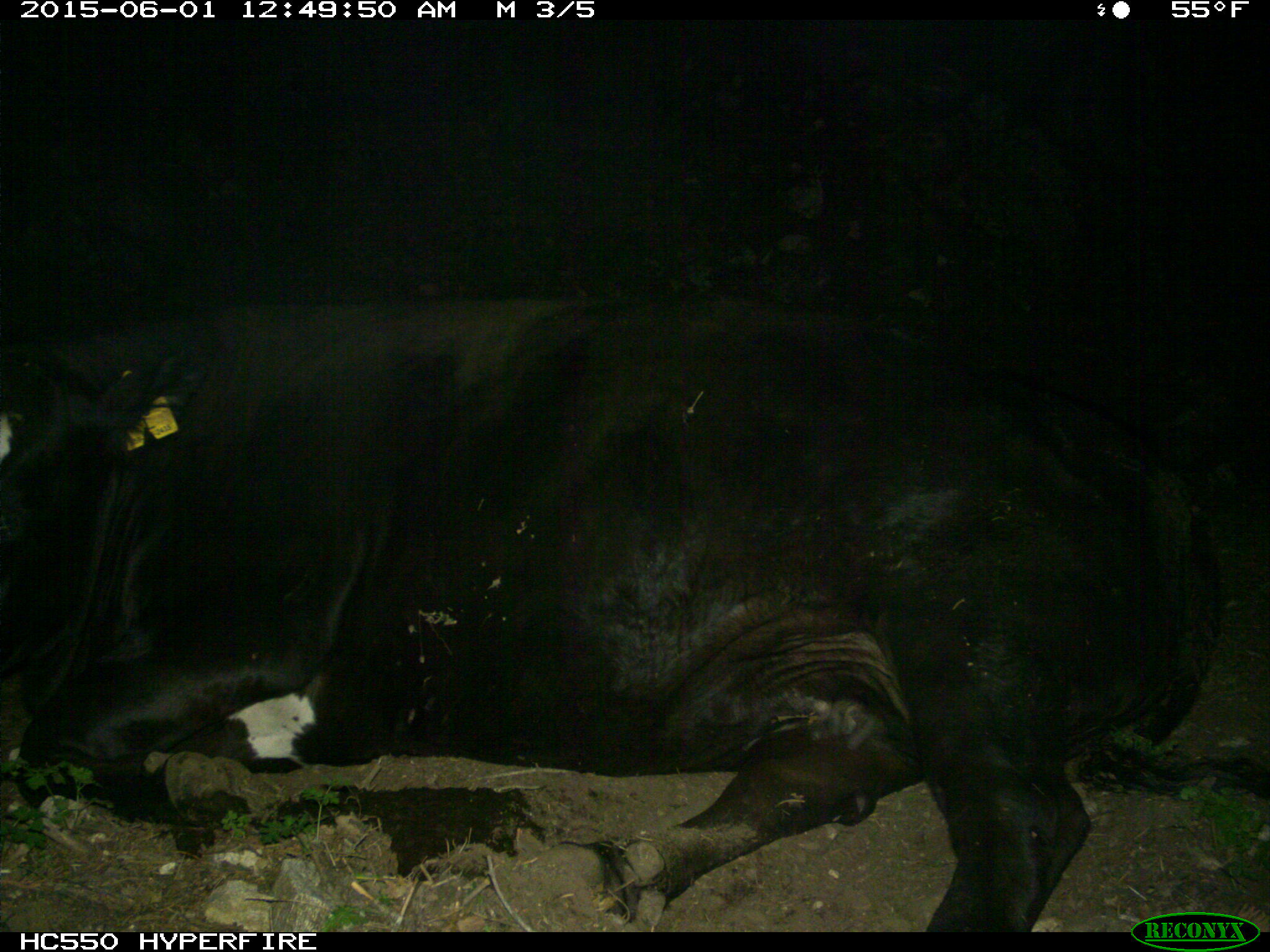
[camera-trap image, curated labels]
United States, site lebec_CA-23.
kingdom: Animalia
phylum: Chordata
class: Mammalia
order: Artiodactyla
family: Bovidae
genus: Bos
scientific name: Bos taurus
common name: domestic cow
Bos taurus (domestic cow).